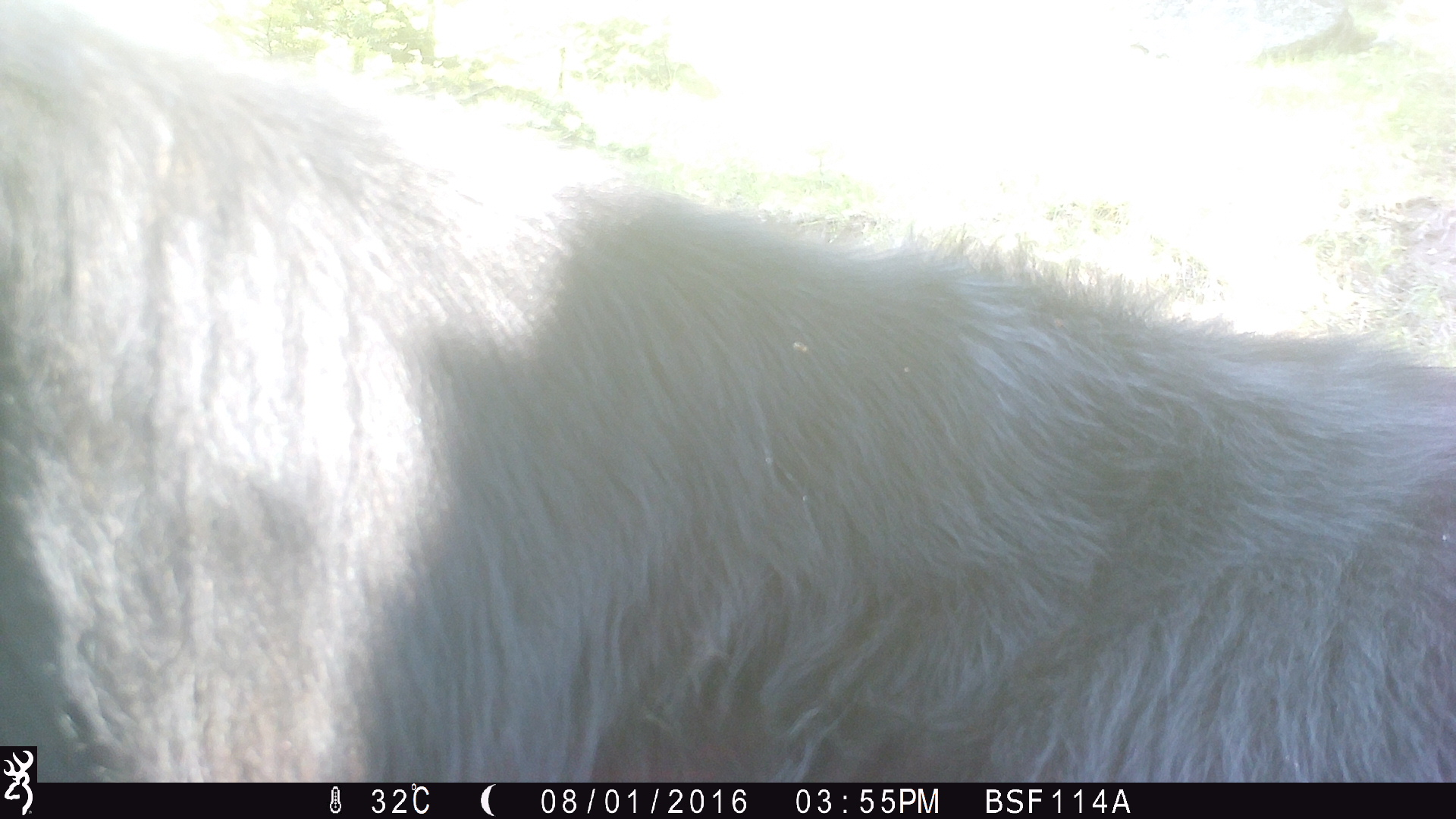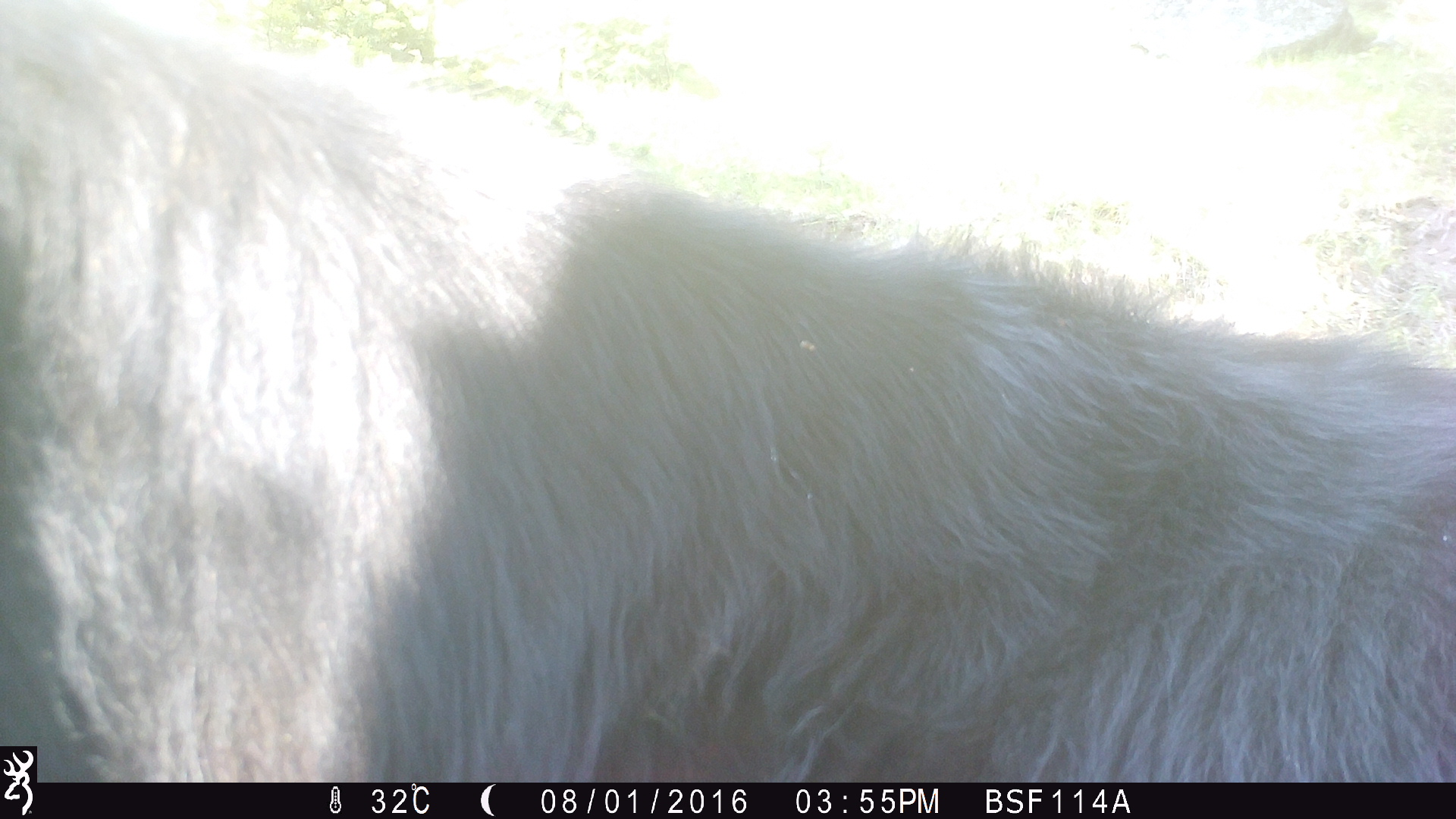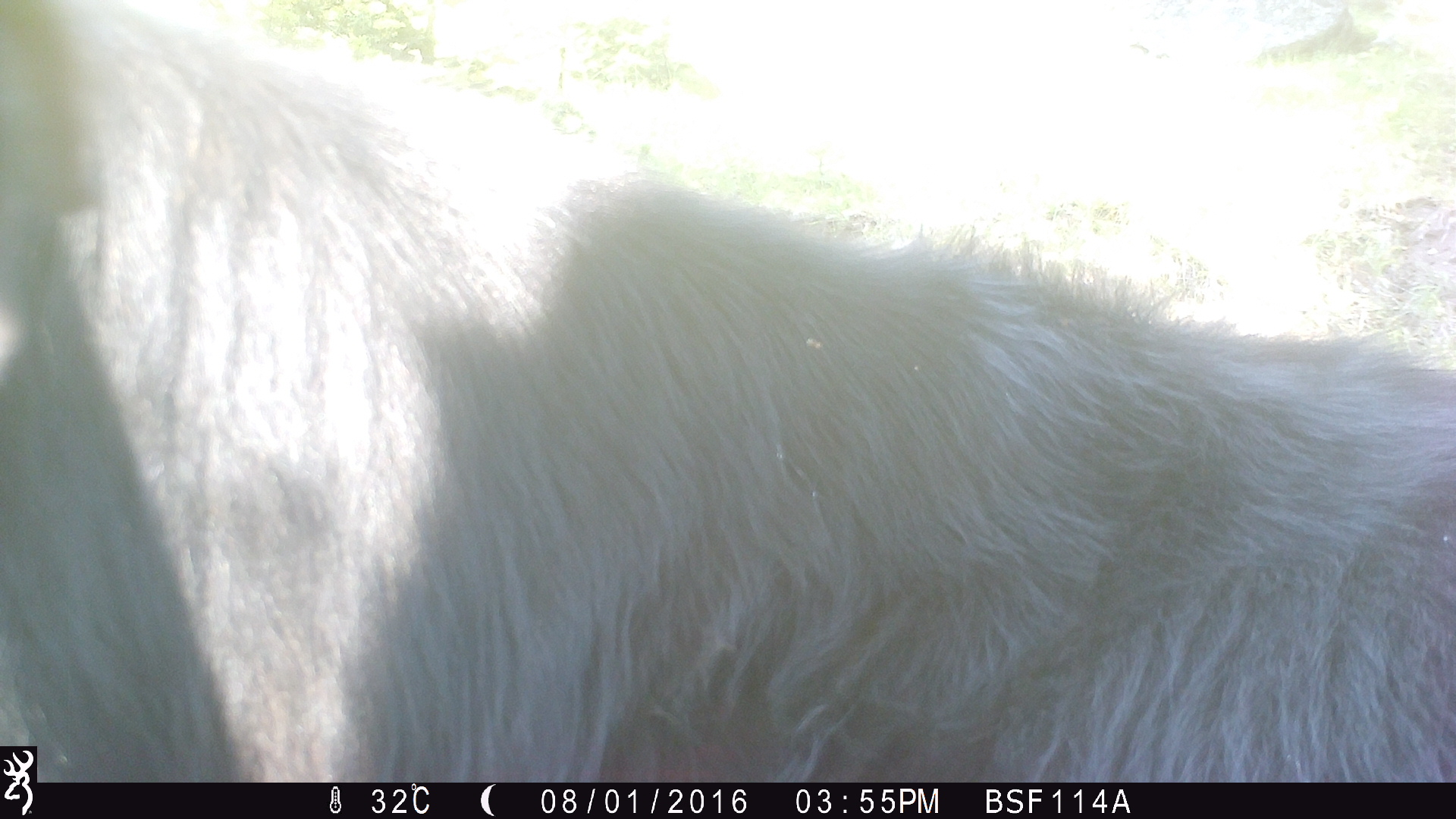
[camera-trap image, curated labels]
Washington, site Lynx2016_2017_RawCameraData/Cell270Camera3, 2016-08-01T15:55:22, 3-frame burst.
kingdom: Animalia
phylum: Chordata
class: Mammalia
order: Artiodactyla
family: Bovidae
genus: Bos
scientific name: Bos taurus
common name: domestic cattle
Domestic cattle (Bos taurus). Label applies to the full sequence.